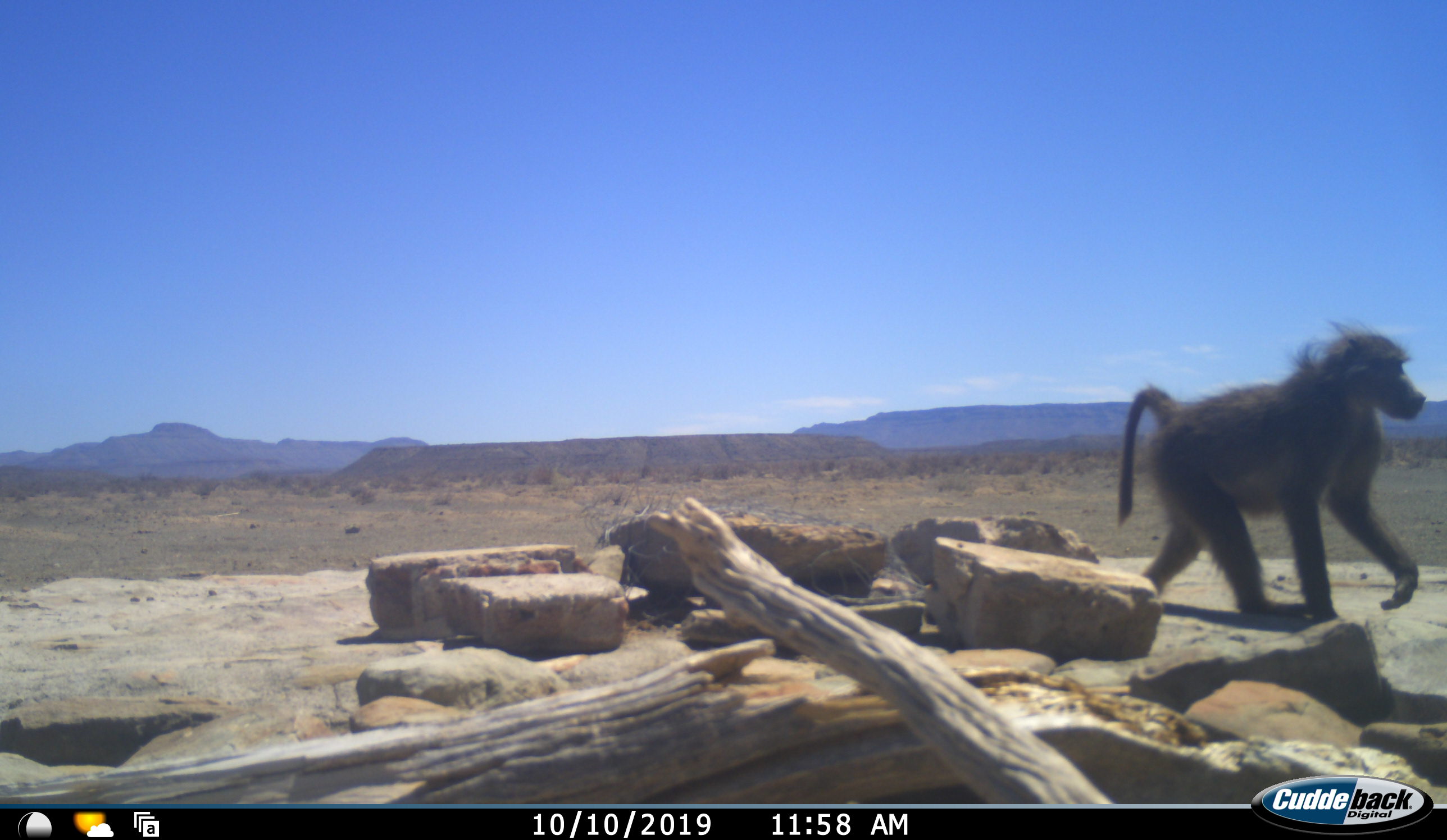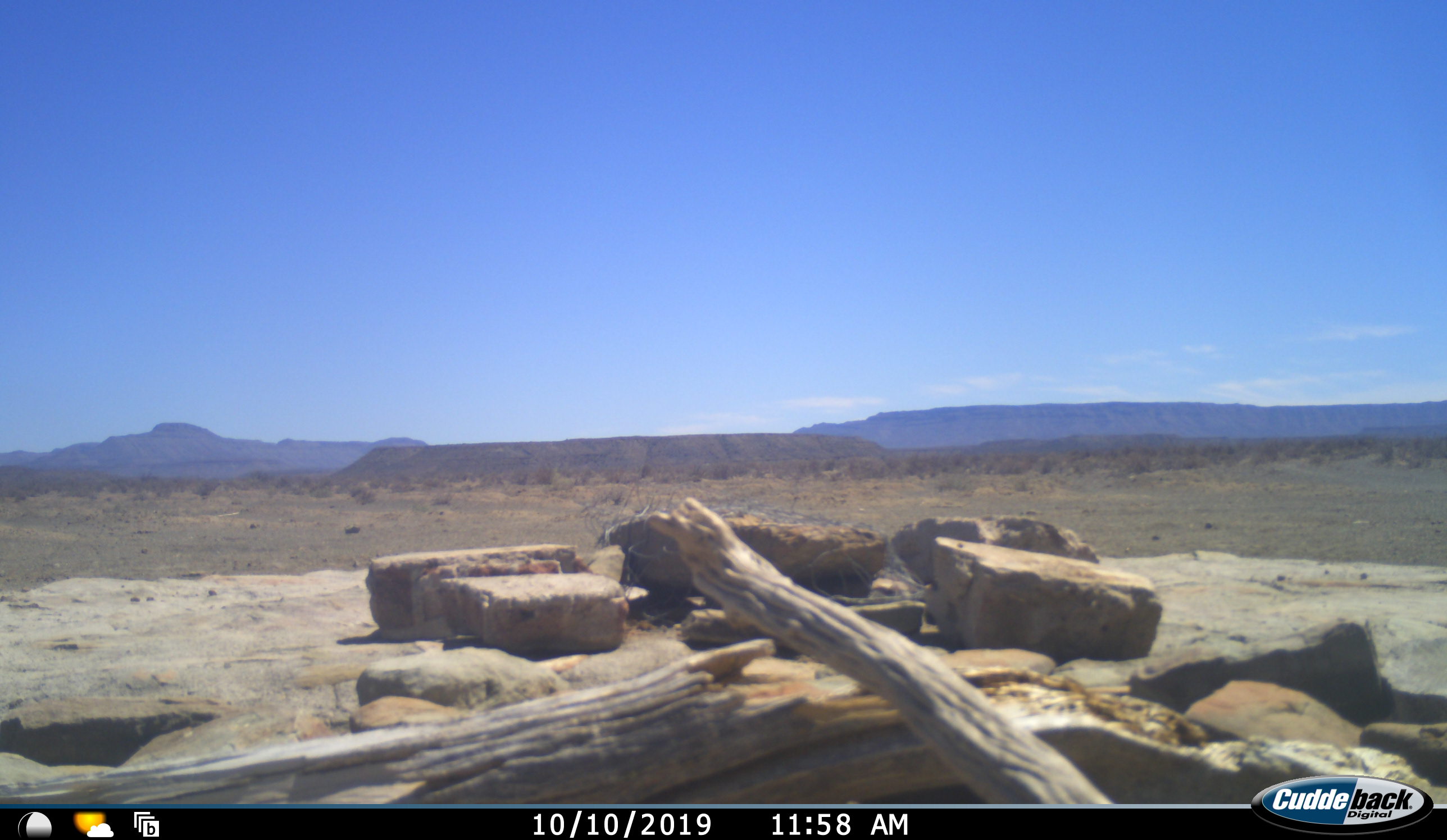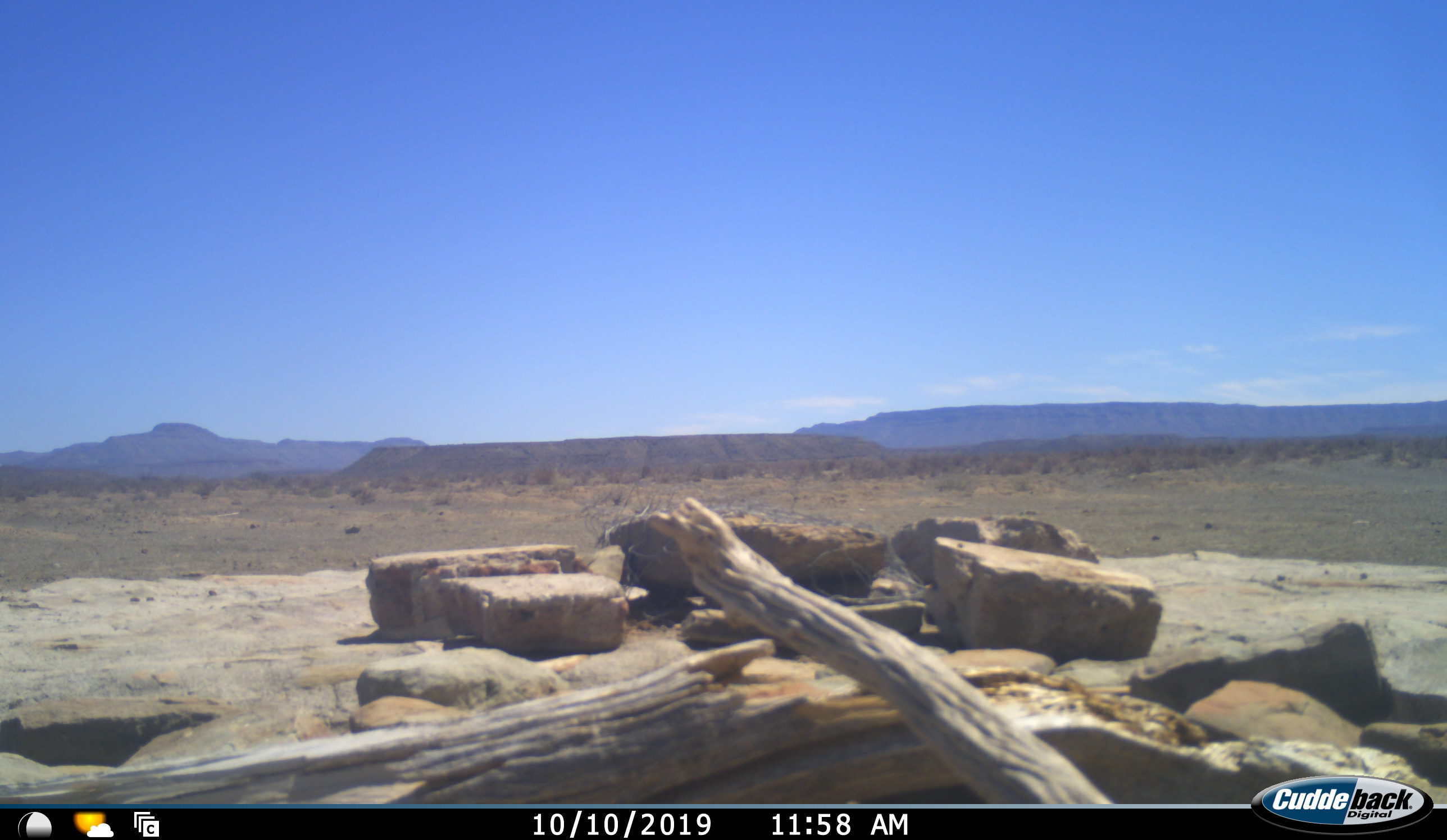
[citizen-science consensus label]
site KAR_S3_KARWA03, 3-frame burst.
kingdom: Animalia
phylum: Chordata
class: Mammalia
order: Primates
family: Cercopithecidae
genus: Papio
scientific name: Papio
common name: baboon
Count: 1.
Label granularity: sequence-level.